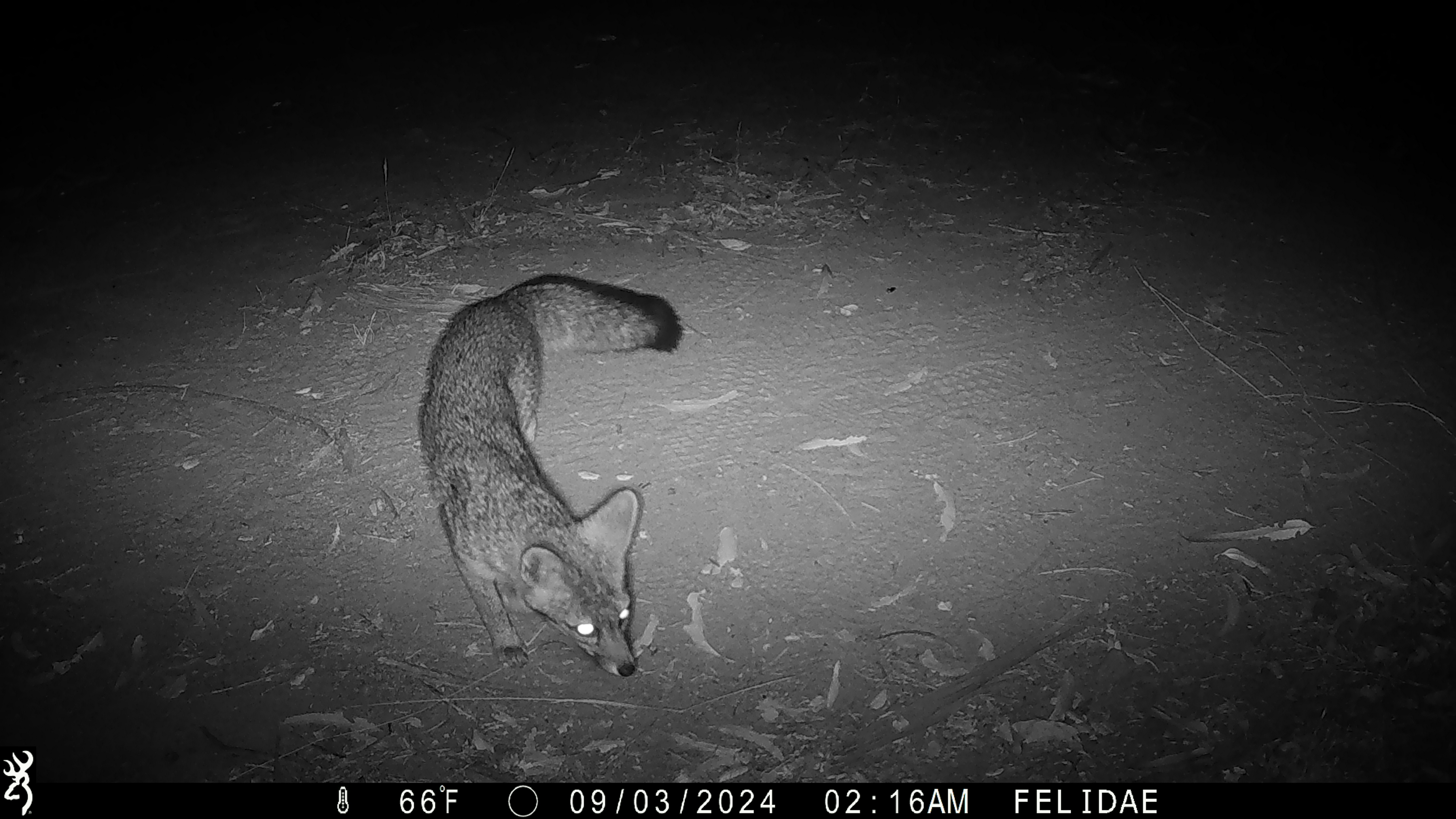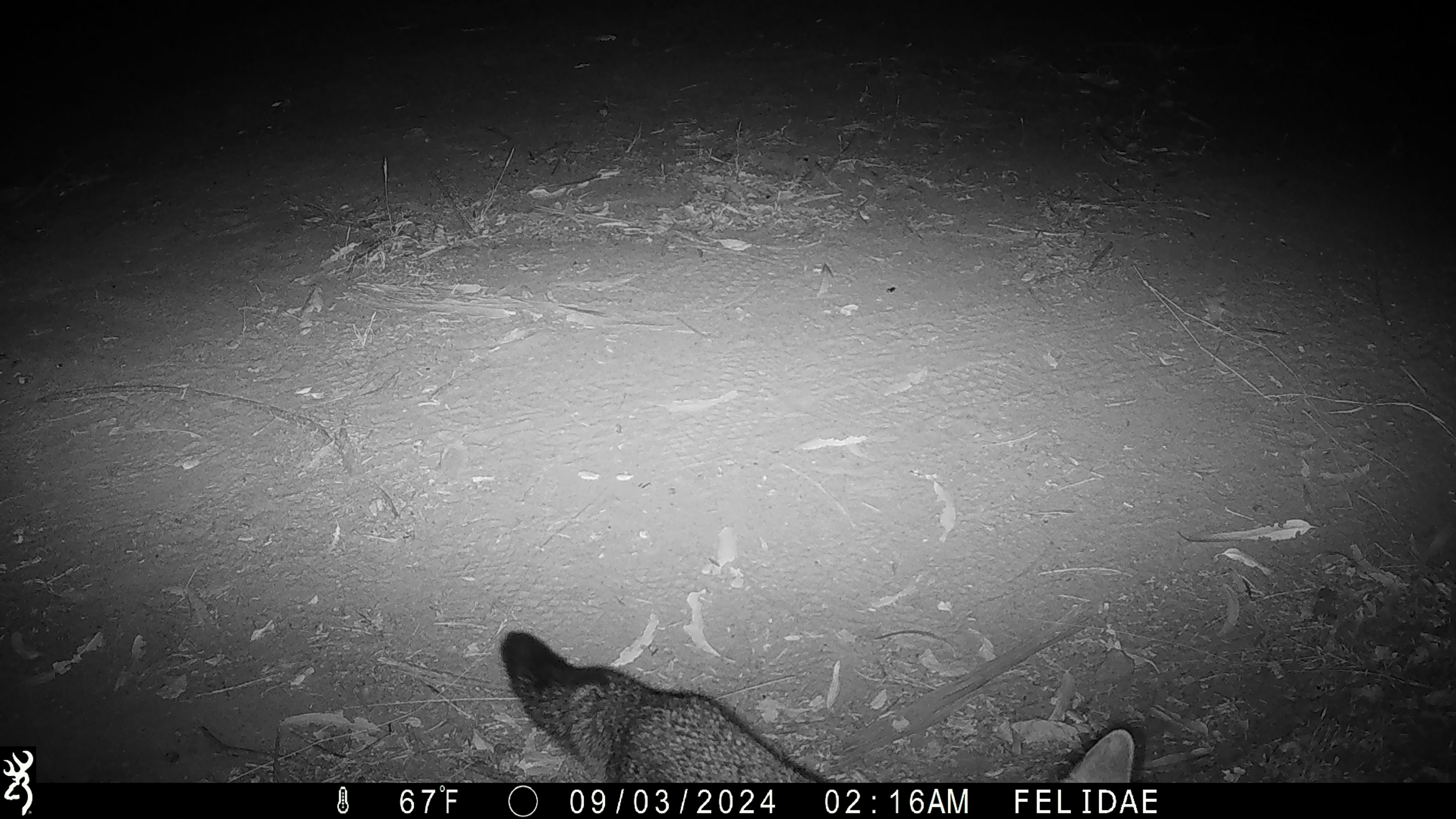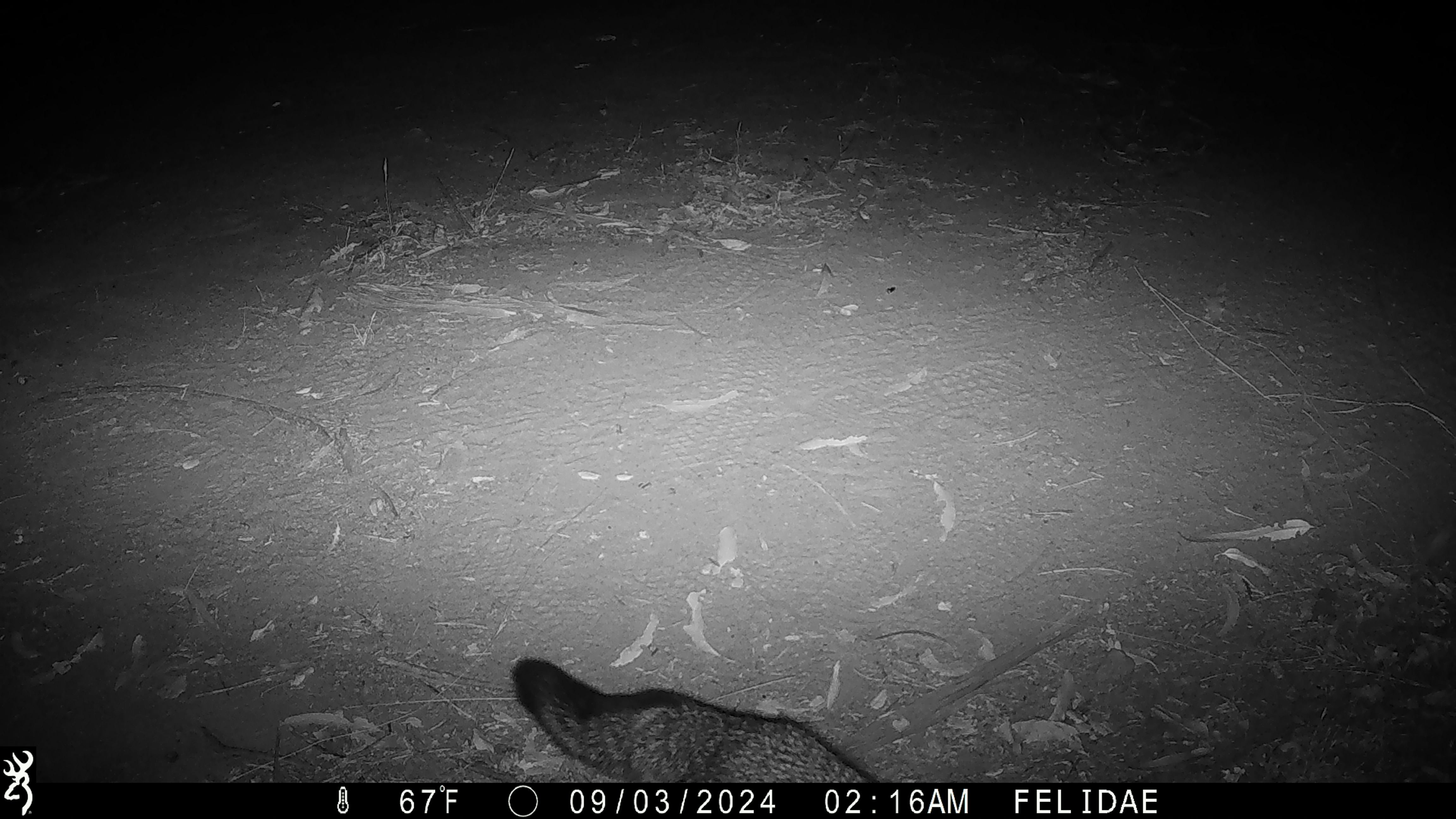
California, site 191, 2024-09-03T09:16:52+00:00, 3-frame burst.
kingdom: Animalia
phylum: Chordata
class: Mammalia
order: Carnivora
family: Canidae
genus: Urocyon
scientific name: Urocyon cinereoargenteus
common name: gray fox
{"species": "gray fox (Urocyon cinereoargenteus)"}